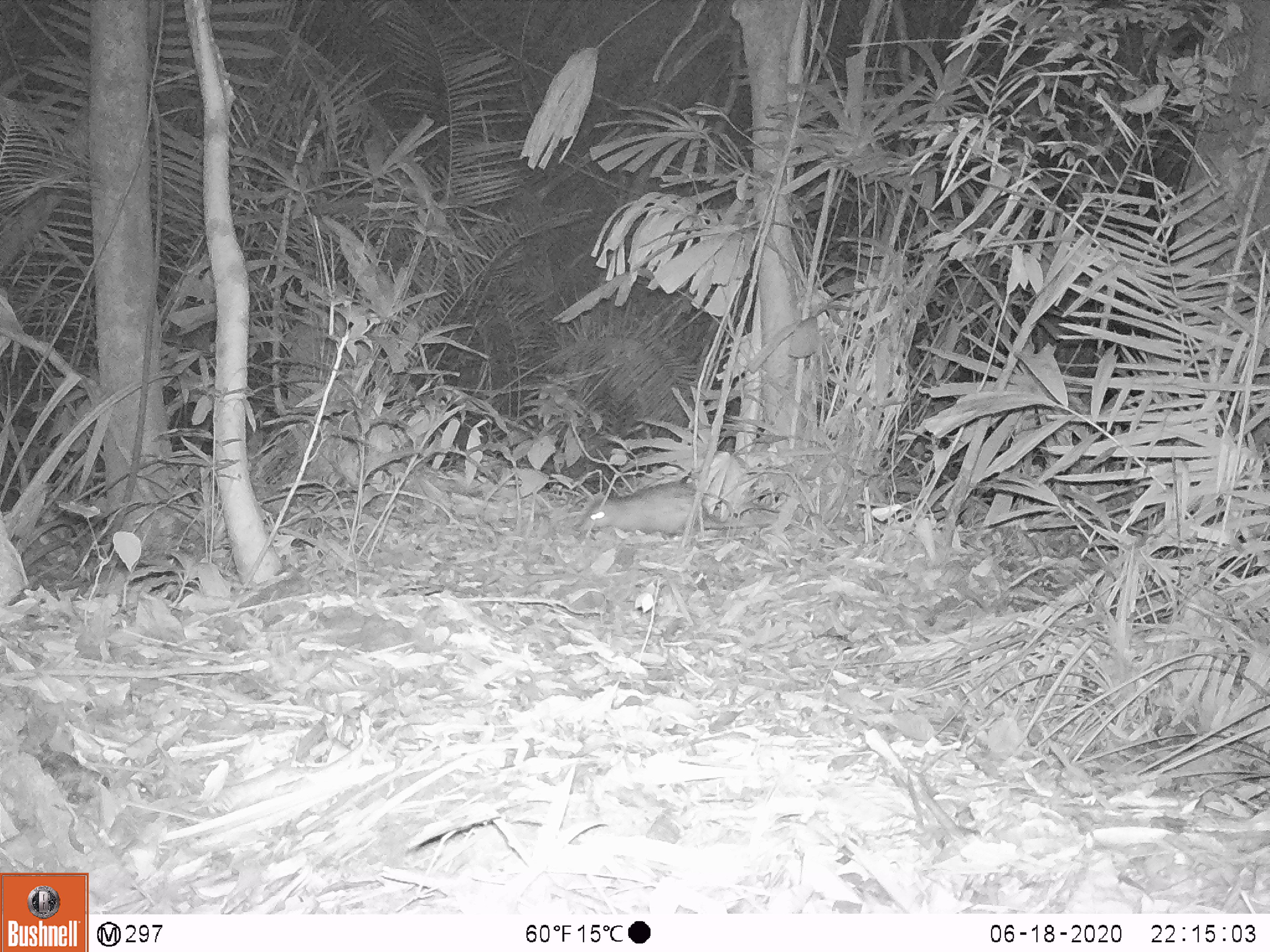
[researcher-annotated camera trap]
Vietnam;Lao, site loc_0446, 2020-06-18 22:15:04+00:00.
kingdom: Animalia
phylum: Chordata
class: Mammalia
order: Rodentia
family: Hystricidae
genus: Atherurus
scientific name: Atherurus macrourus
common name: asiatic brush-tailed porcupine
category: asiatic brush tailed porcupine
Asiatic brush tailed porcupine (asiatic brush-tailed porcupine) (Atherurus macrourus). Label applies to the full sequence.